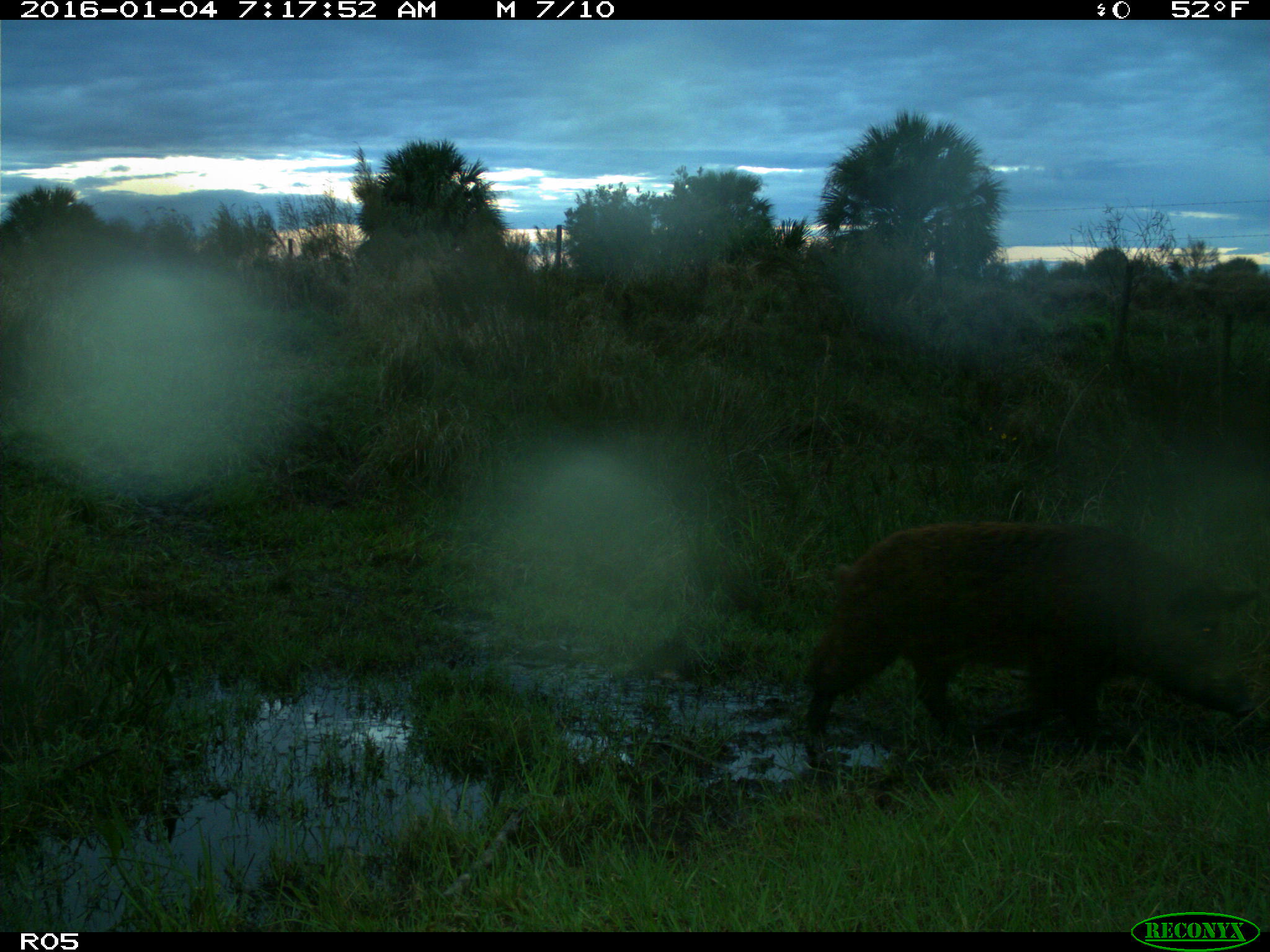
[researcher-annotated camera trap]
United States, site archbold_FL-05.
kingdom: Animalia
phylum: Chordata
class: Mammalia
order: Artiodactyla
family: Suidae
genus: Sus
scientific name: Sus scrofa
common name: wild boar